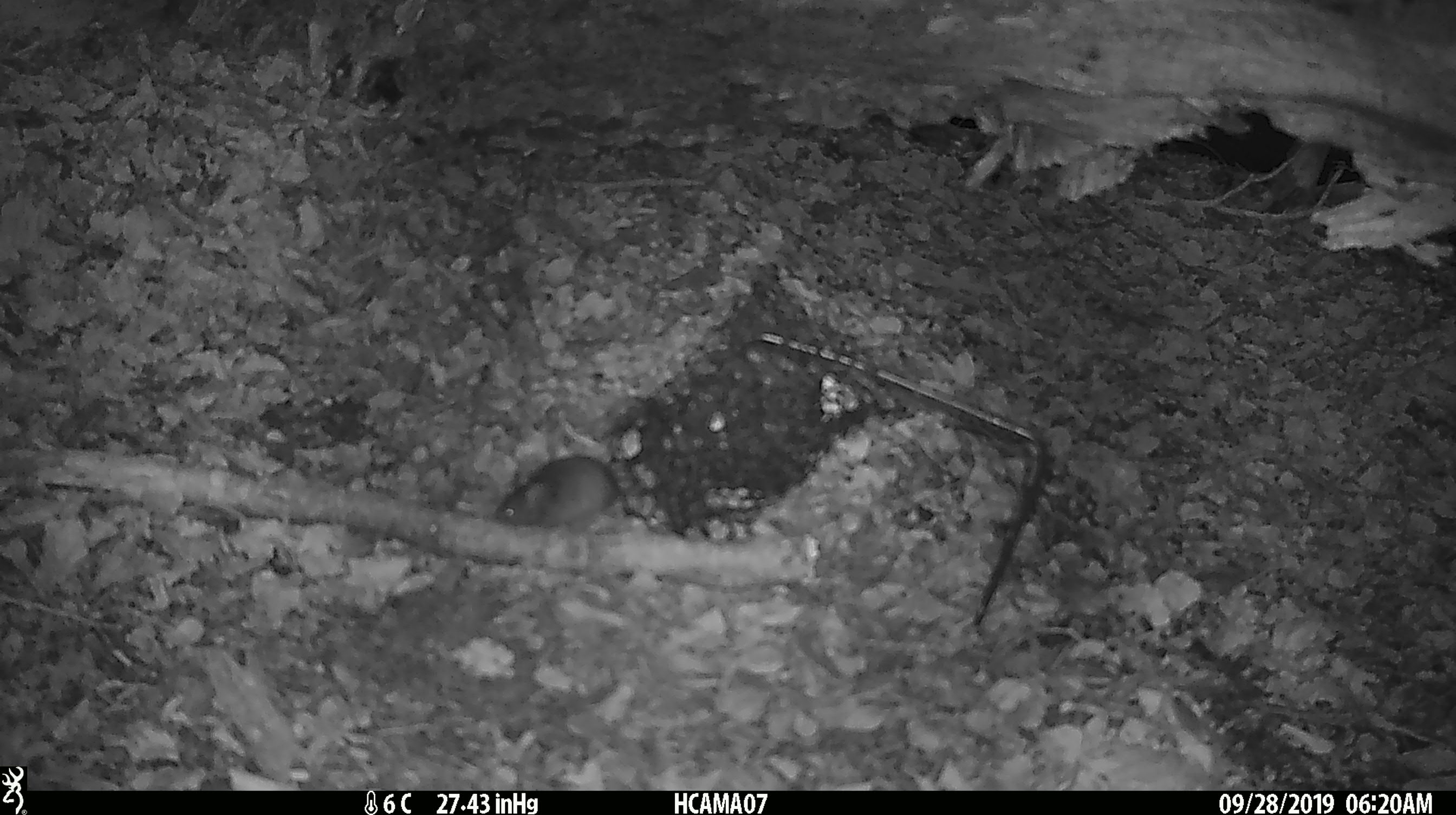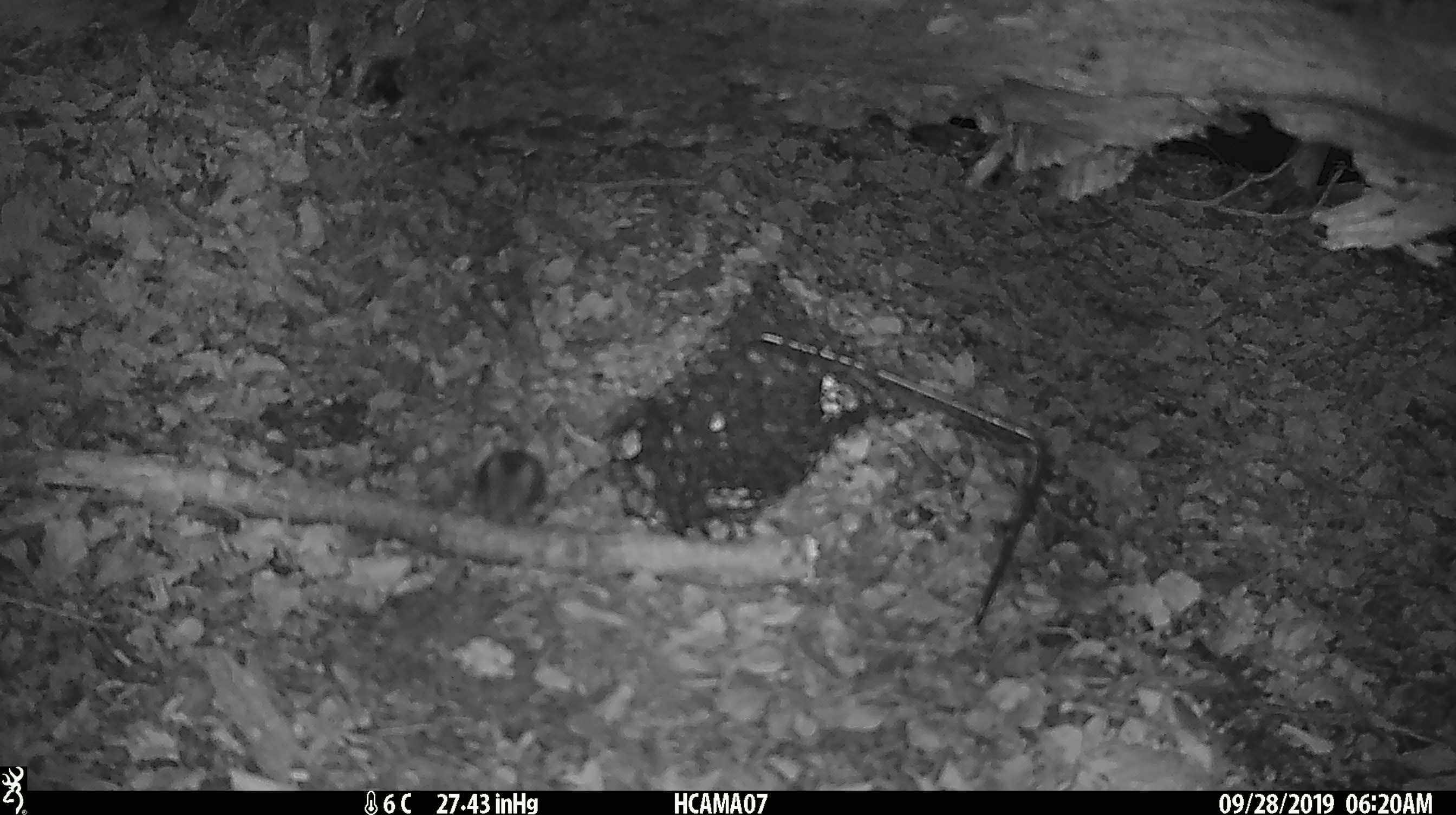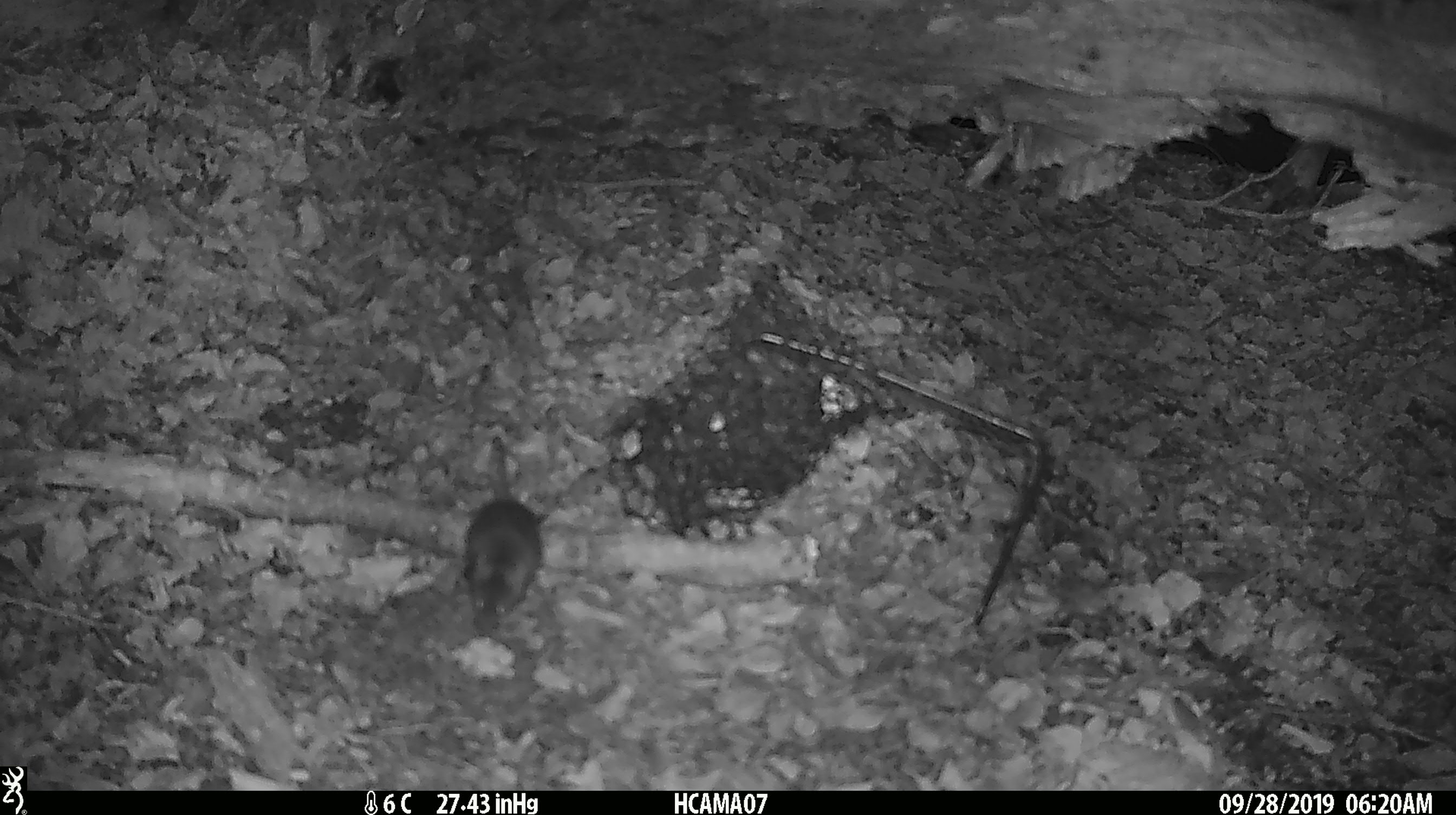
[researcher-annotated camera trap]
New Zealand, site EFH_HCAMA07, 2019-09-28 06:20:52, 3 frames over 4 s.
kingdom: Animalia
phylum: Chordata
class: Mammalia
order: Rodentia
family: Muridae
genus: Mus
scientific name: Mus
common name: mouse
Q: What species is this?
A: Mouse (Mus).